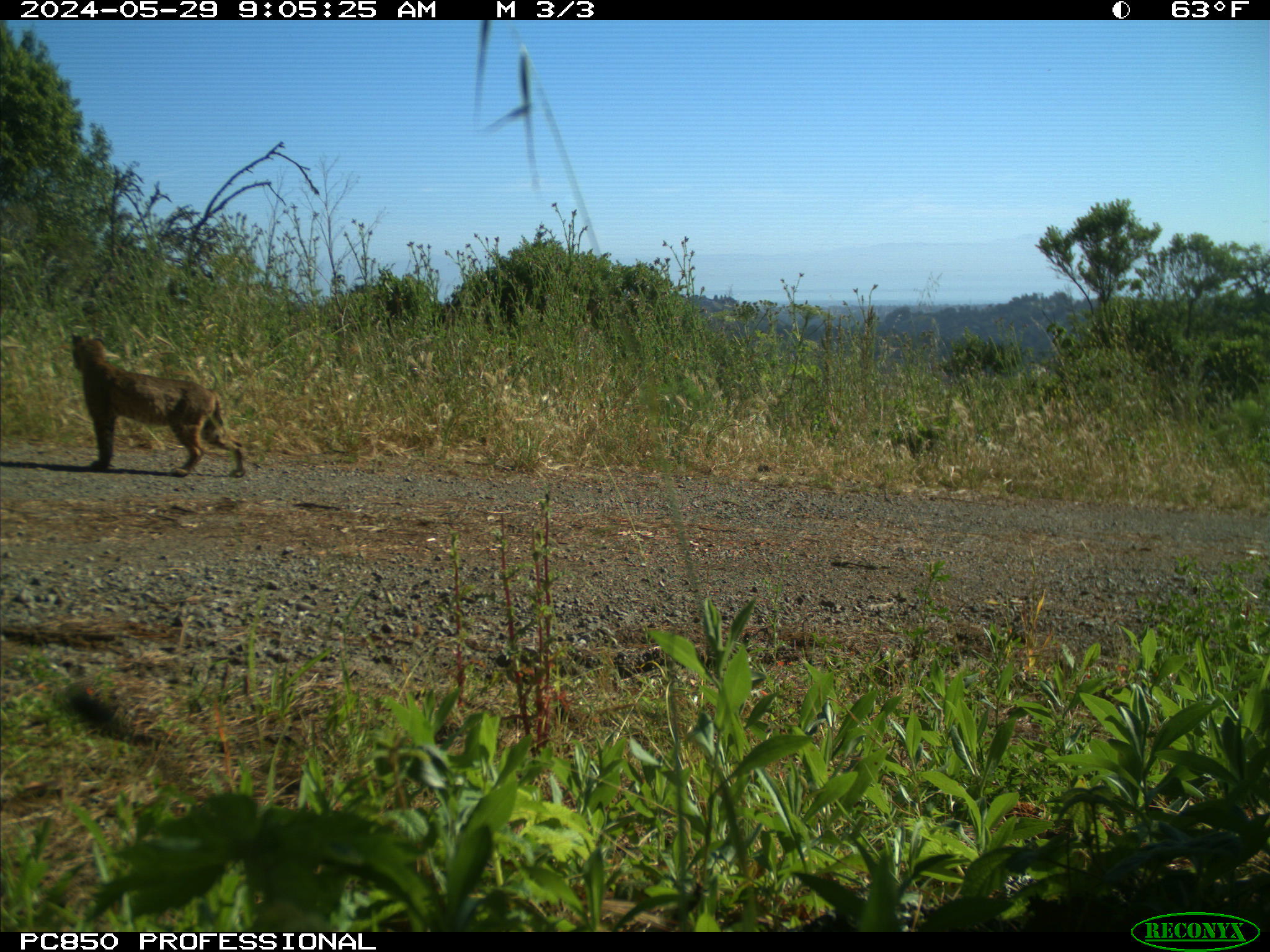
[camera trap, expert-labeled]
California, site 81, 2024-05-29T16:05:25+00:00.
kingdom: Animalia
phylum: Chordata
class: Mammalia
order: Carnivora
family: Felidae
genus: Lynx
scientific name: Lynx rufus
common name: bobcat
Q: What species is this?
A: Bobcat (Lynx rufus).